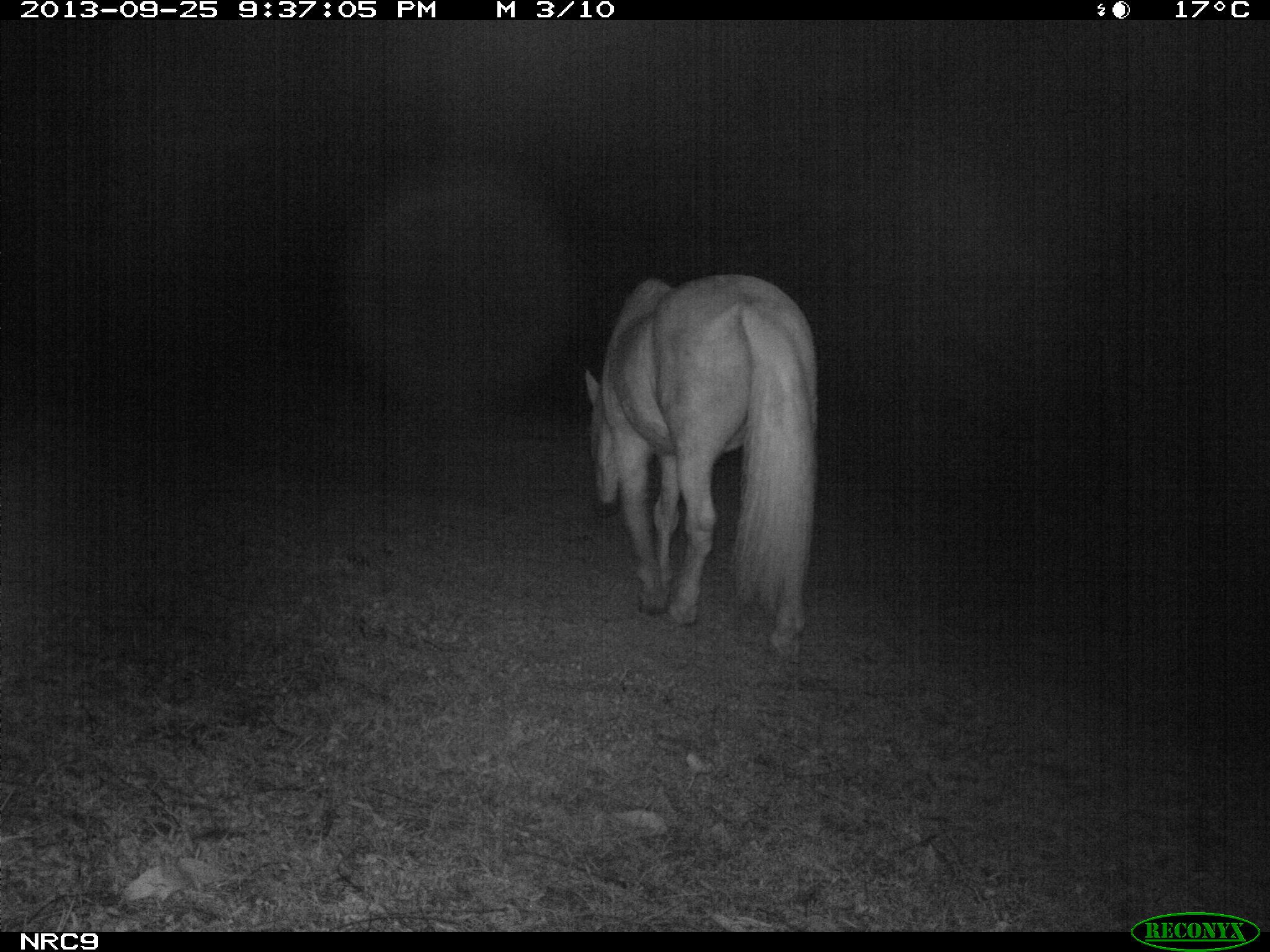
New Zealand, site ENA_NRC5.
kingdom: Animalia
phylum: Chordata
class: Mammalia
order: Perissodactyla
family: Equidae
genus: Equus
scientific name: Equus caballus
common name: horse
Horse (Equus caballus).